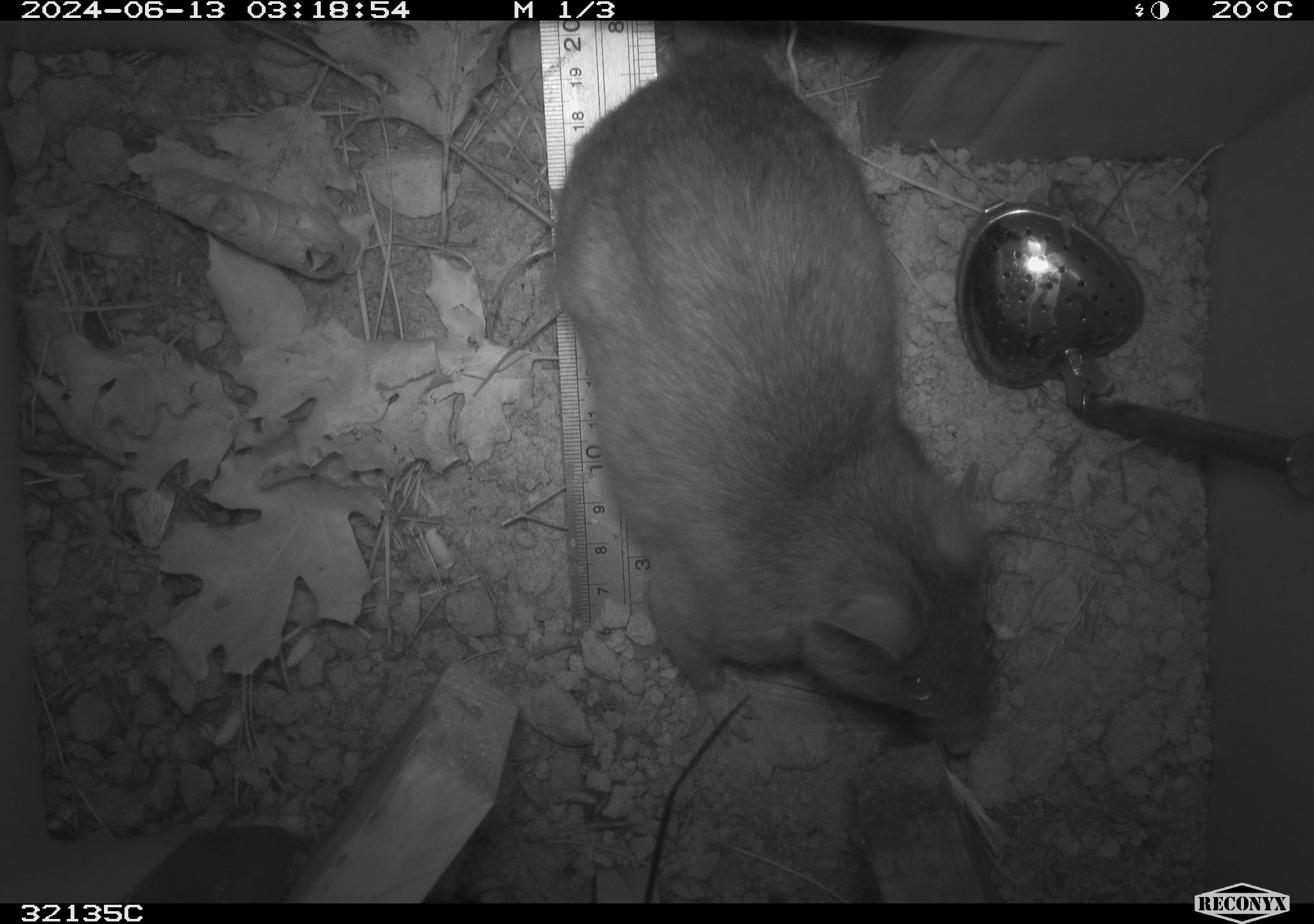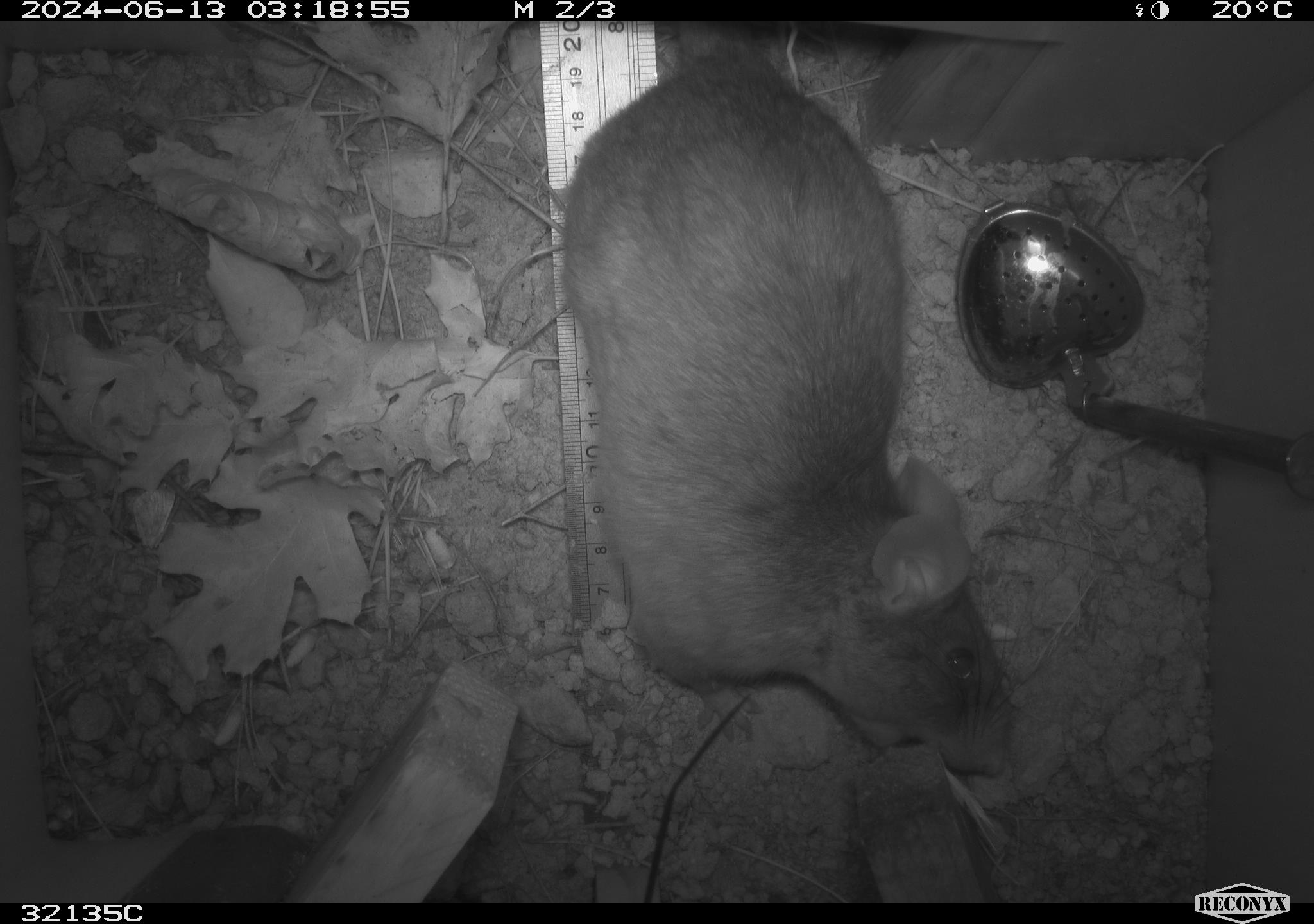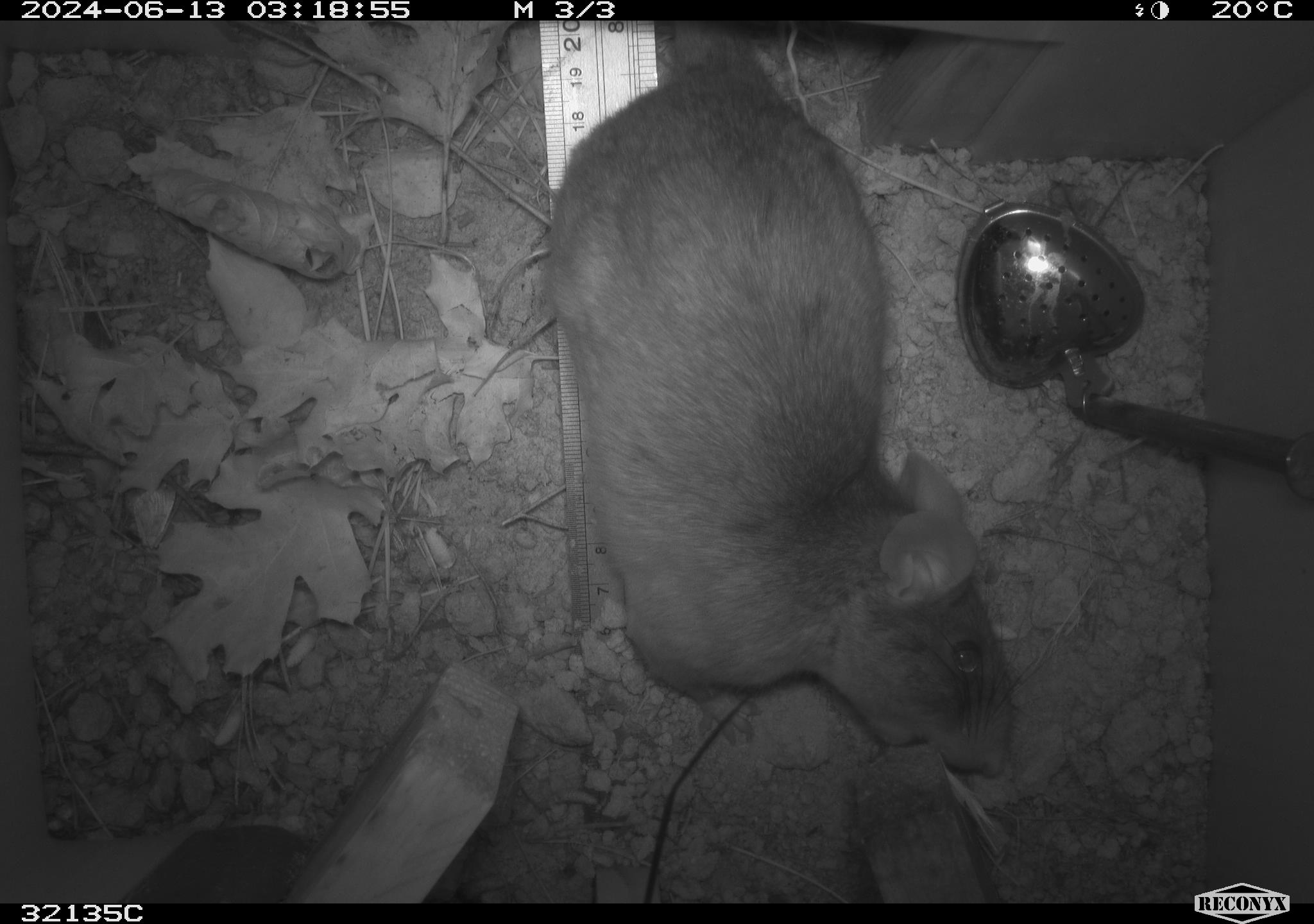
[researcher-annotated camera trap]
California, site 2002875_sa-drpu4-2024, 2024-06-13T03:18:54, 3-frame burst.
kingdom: Animalia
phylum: Chordata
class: Mammalia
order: Rodentia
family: Cricetidae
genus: Neotoma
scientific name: Neotoma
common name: pack rat or woodrat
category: neotoma species